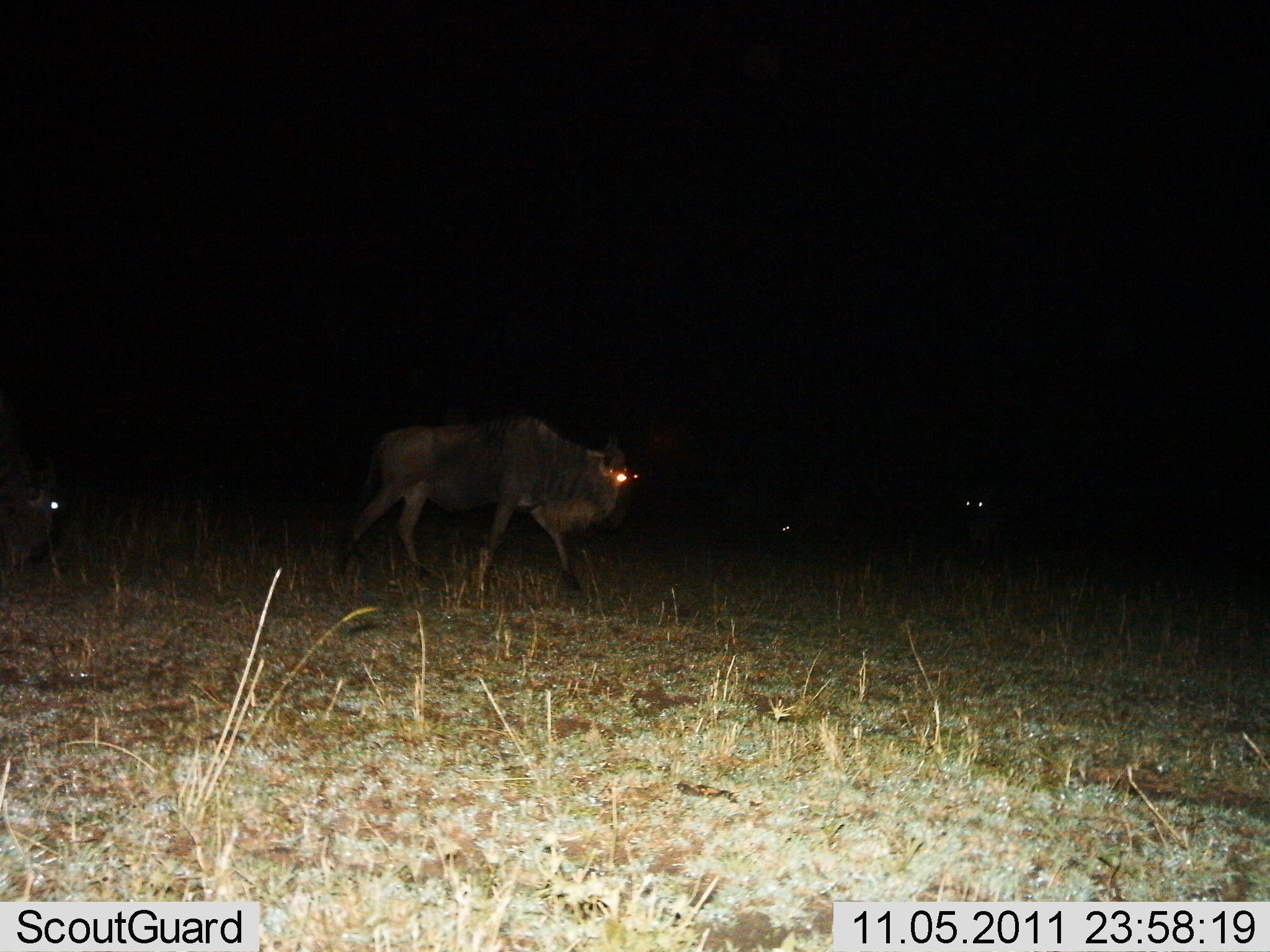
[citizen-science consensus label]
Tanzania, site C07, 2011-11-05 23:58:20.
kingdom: Animalia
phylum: Chordata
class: Mammalia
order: Artiodactyla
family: Bovidae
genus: Connochaetes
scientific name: Connochaetes taurinus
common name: blue wildebeest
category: wildebeest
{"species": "wildebeest (blue wildebeest) (Connochaetes taurinus)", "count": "2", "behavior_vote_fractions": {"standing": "31%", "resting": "0%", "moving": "69%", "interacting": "6%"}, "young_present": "0%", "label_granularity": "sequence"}